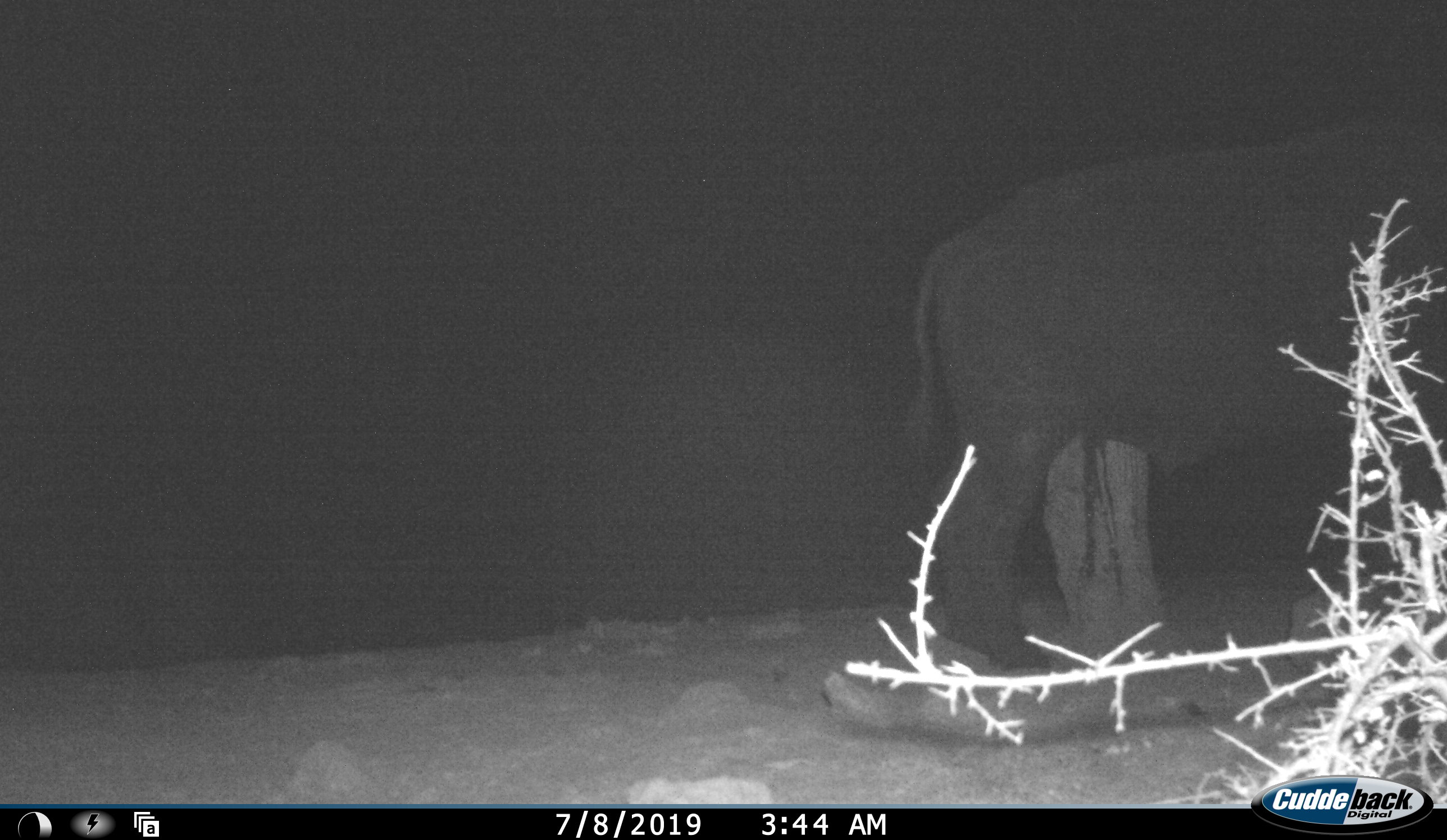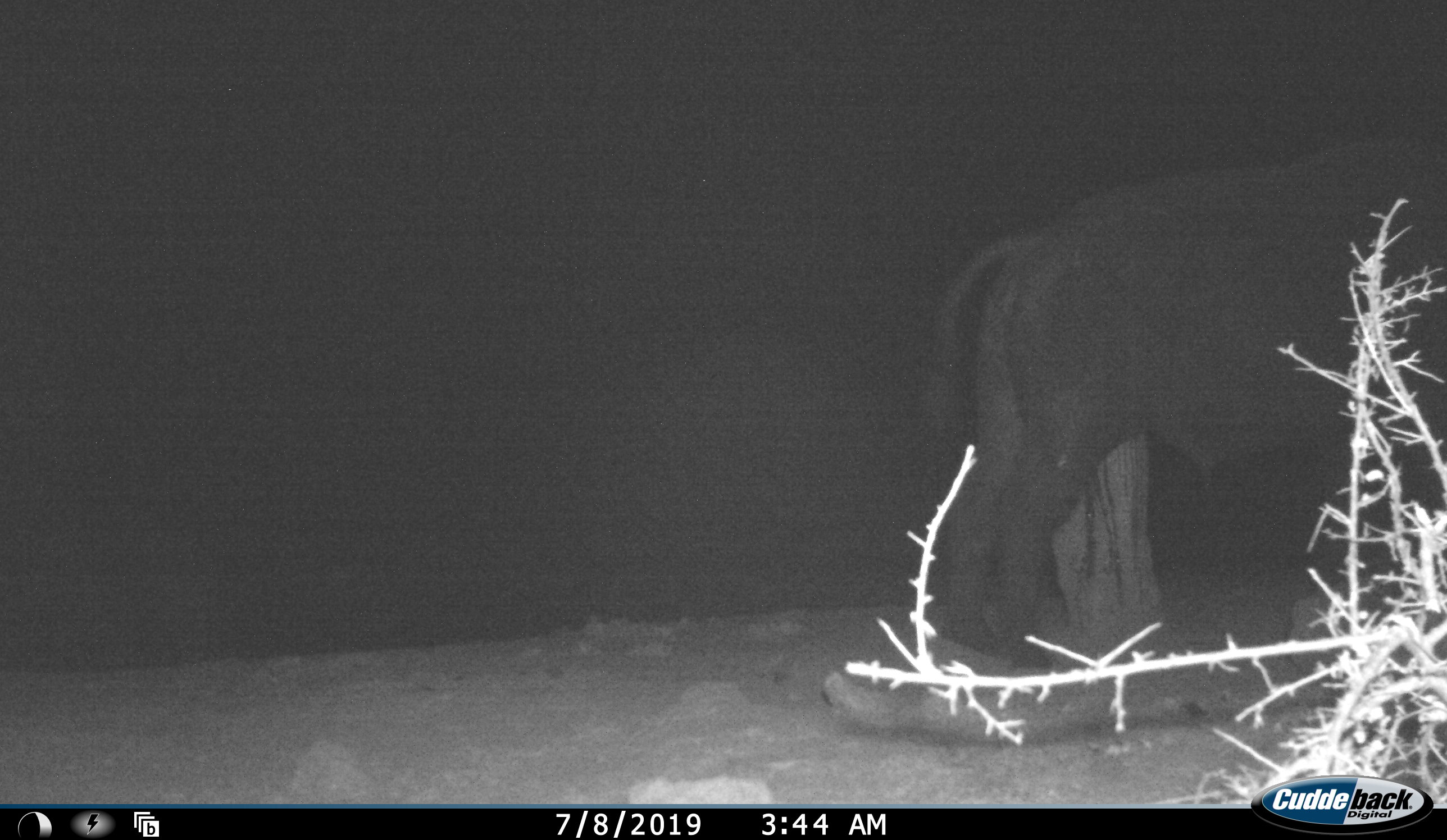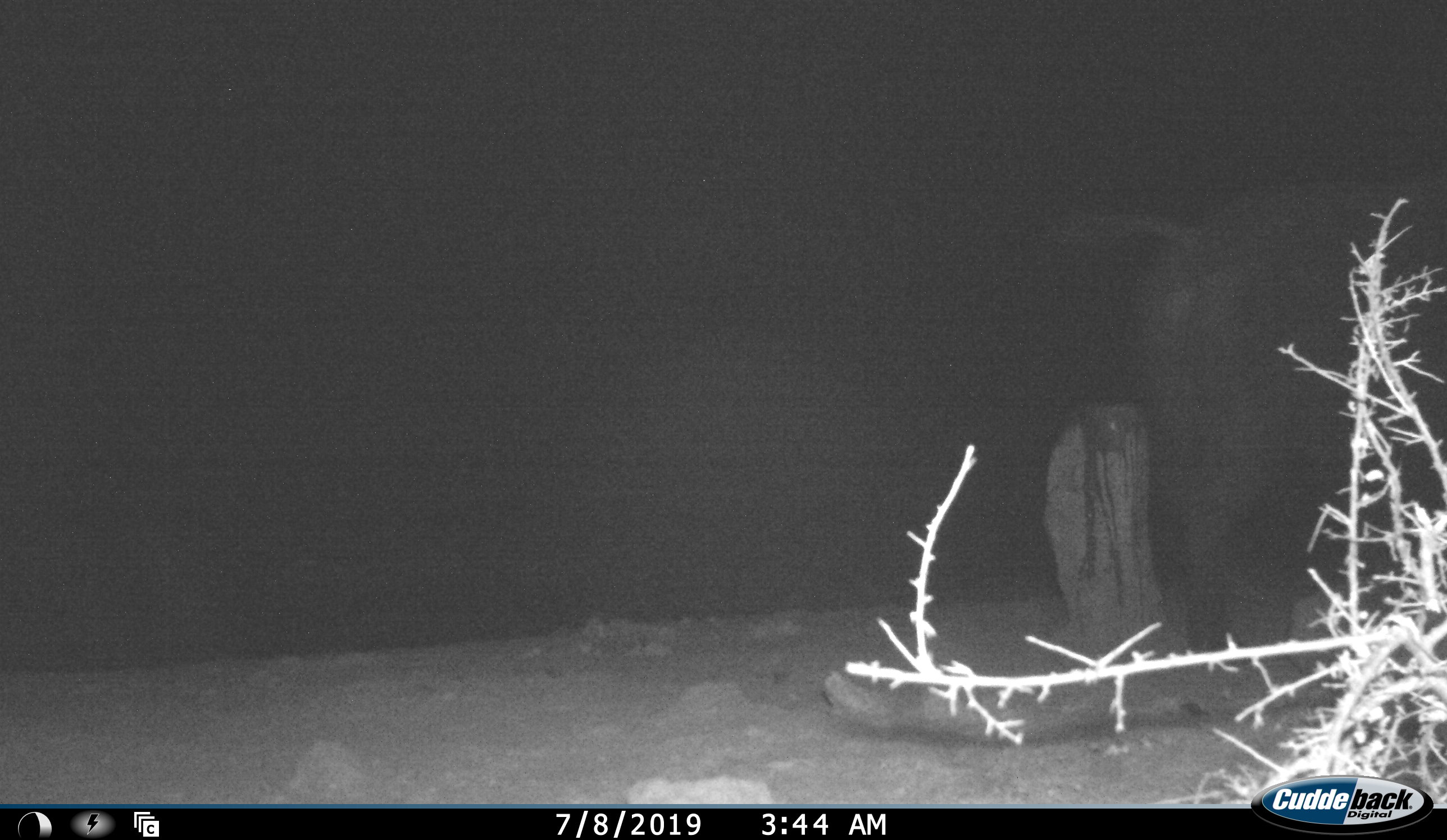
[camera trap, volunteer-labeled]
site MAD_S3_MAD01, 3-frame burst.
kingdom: Animalia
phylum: Chordata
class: Mammalia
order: Artiodactyla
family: Bovidae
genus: Syncerus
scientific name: Syncerus caffer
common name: african buffalo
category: buffalo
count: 1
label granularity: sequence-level